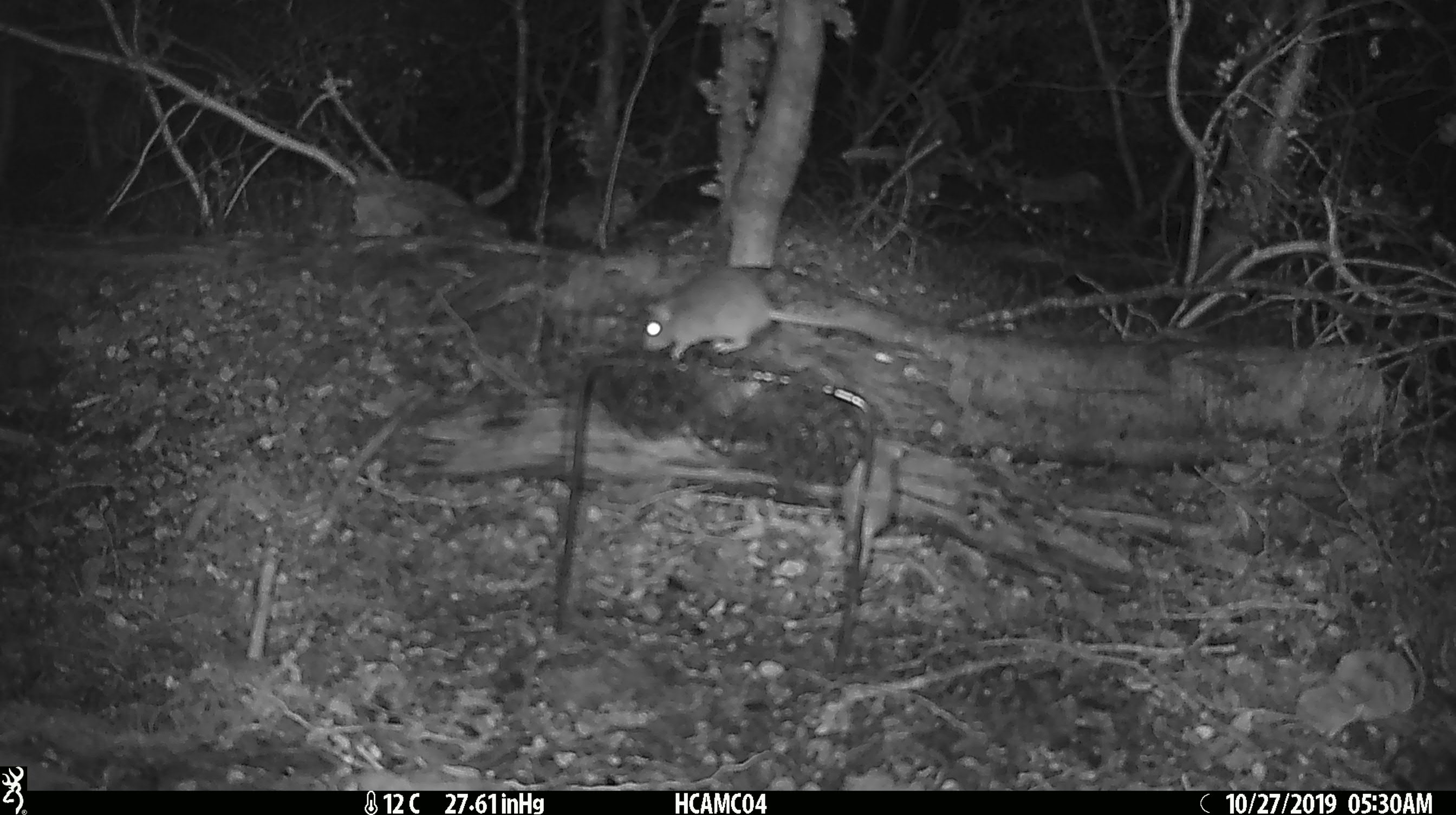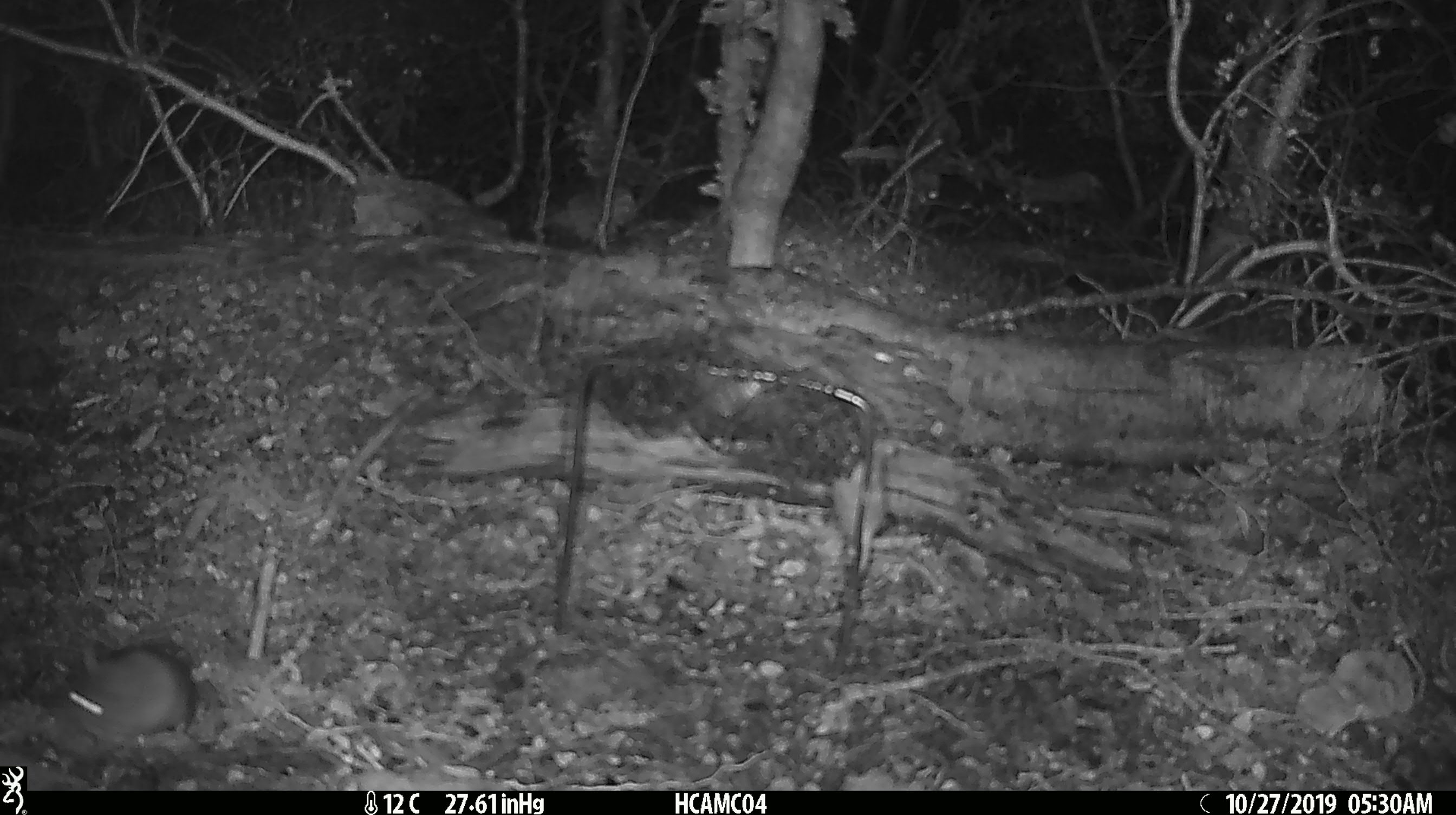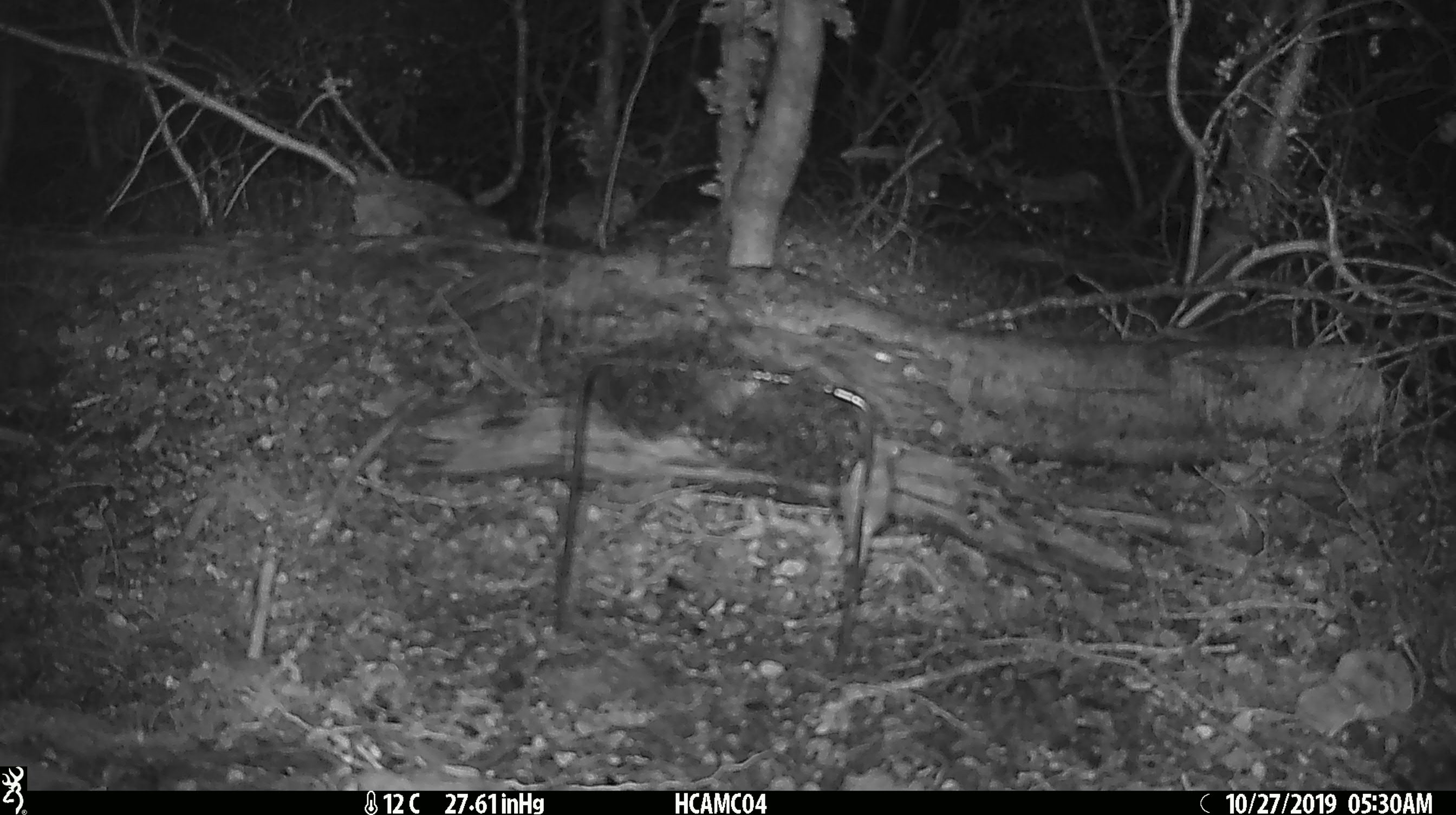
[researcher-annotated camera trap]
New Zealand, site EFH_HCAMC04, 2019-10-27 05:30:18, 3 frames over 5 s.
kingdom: Animalia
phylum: Chordata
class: Mammalia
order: Rodentia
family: Muridae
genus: Mus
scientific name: Mus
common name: mouse